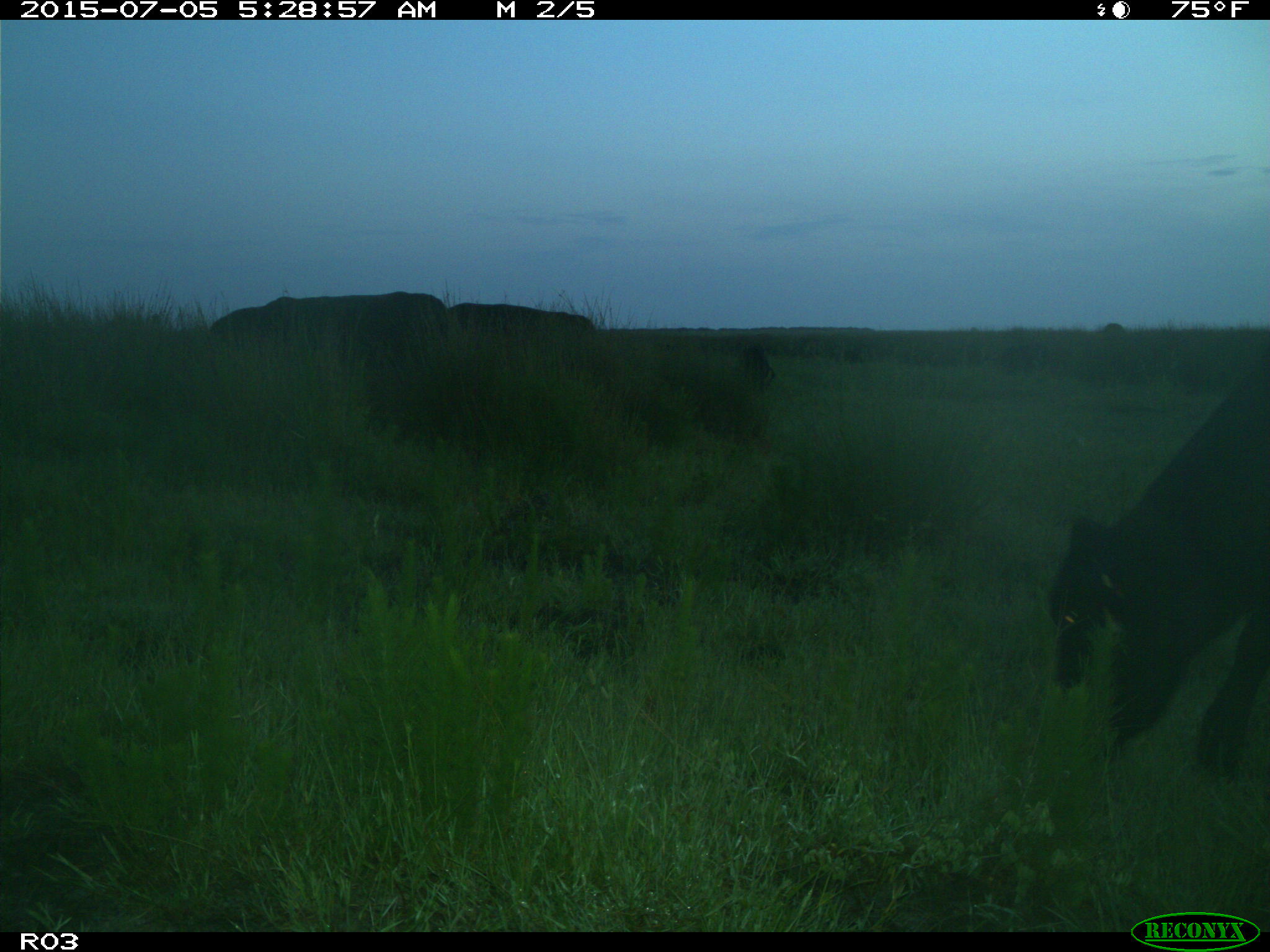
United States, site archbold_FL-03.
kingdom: Animalia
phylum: Chordata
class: Mammalia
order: Artiodactyla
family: Bovidae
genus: Bos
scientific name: Bos taurus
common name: domestic cow